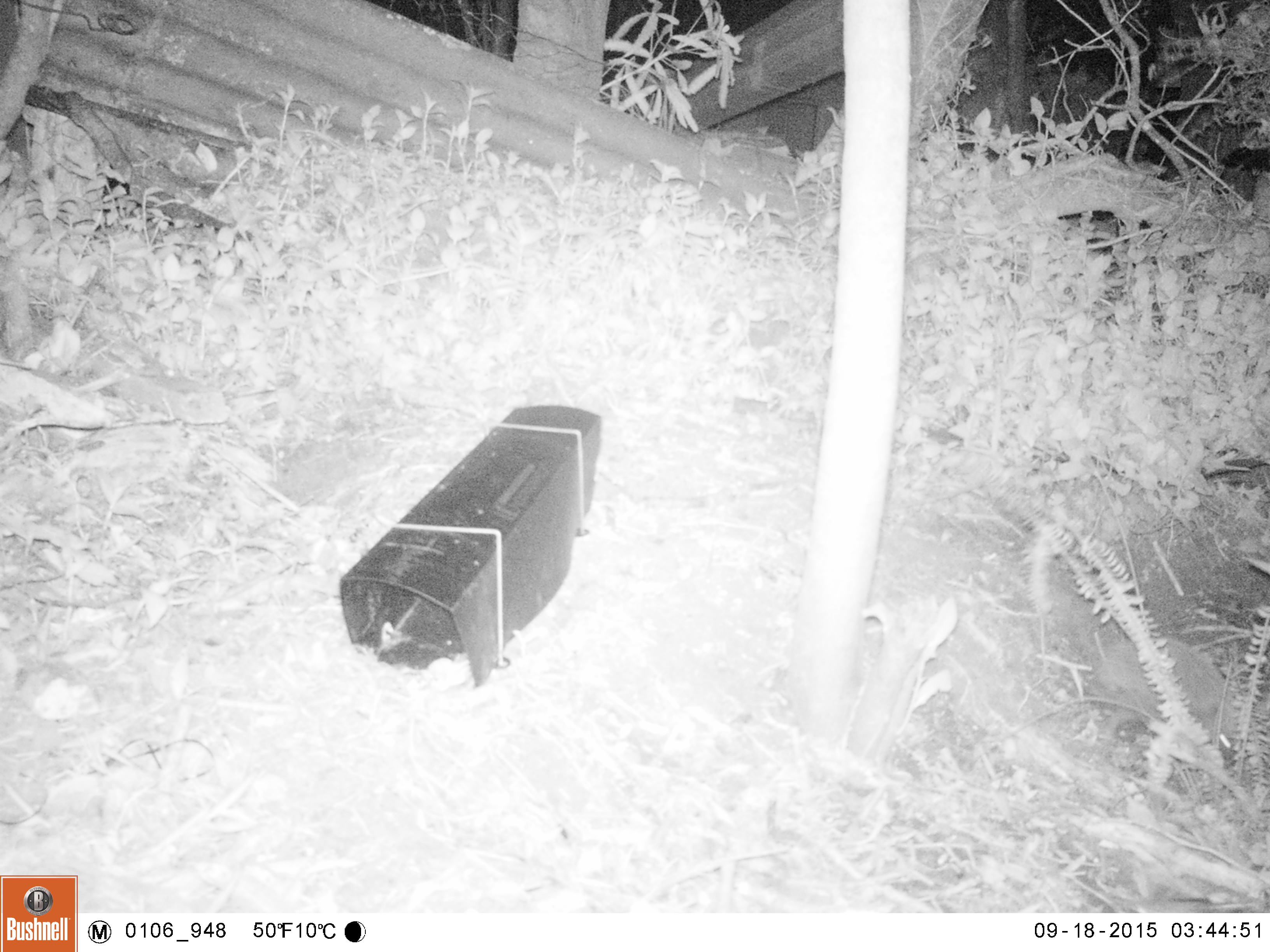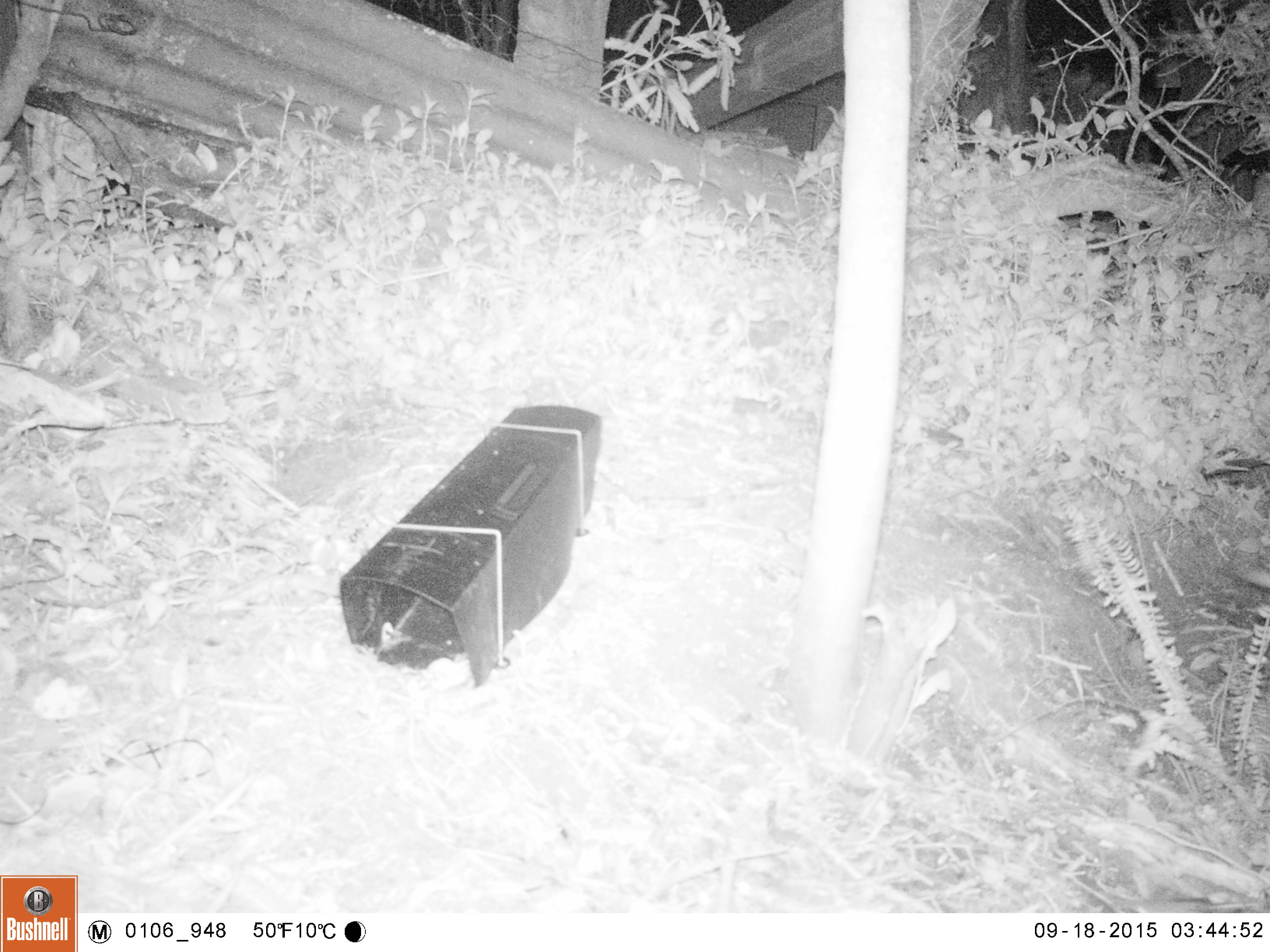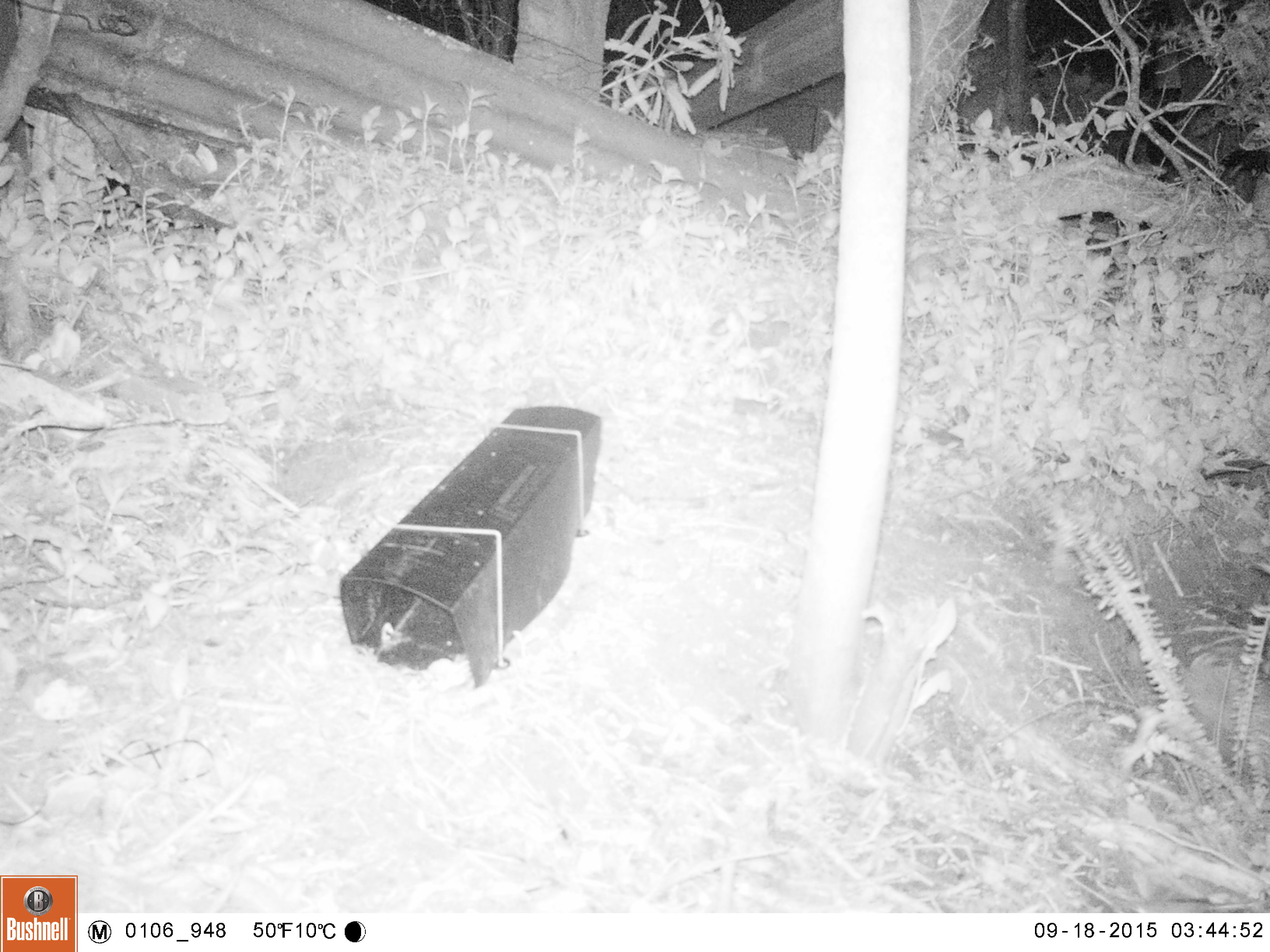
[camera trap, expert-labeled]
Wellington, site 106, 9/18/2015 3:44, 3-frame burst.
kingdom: Animalia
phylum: Chordata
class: Mammalia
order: Eulipotyphla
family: Erinaceidae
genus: Erinaceus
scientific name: Erinaceus europaeus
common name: hedgehog